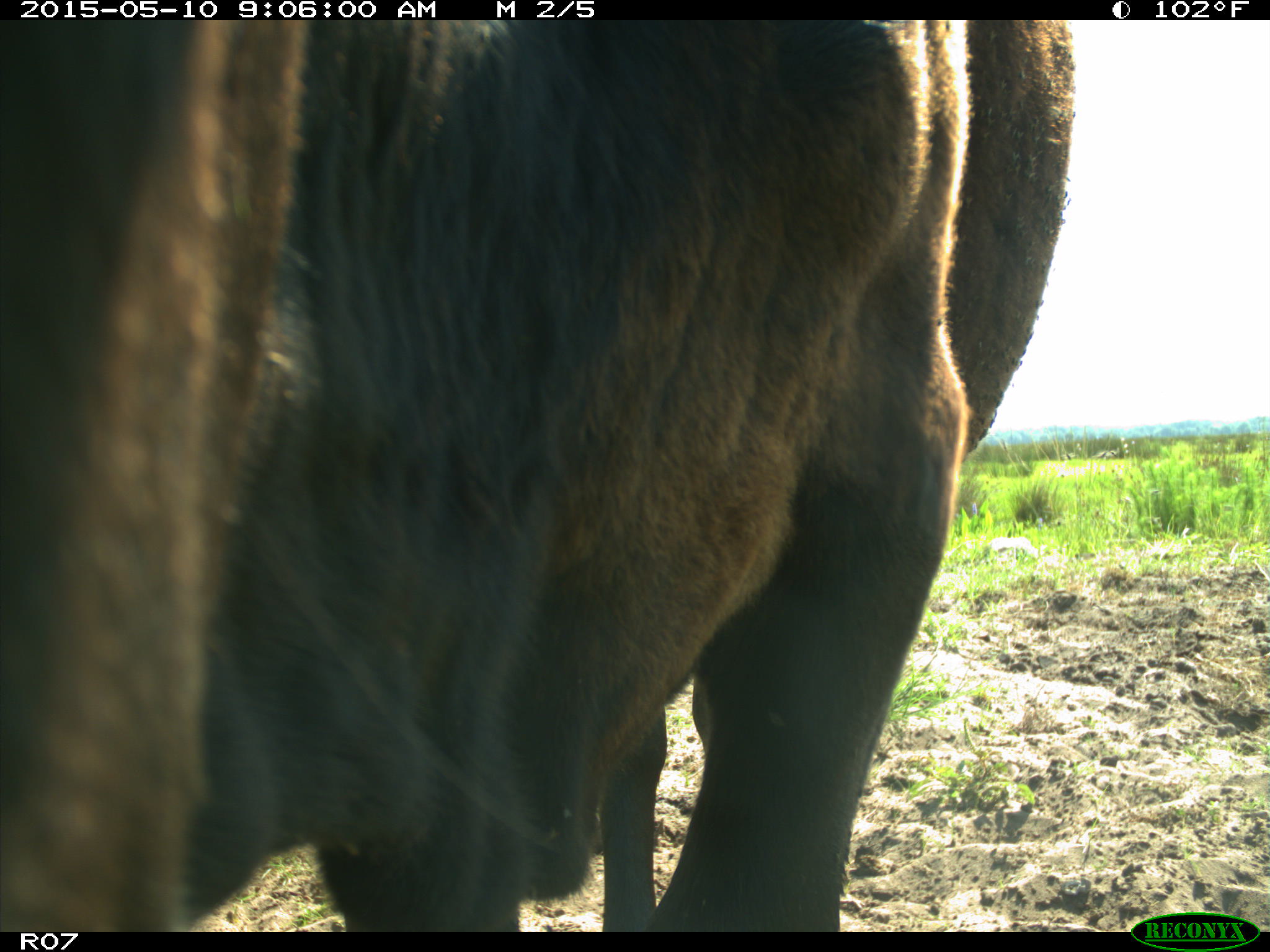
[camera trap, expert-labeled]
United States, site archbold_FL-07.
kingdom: Animalia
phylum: Chordata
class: Mammalia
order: Artiodactyla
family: Bovidae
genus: Bos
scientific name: Bos taurus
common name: domestic cow